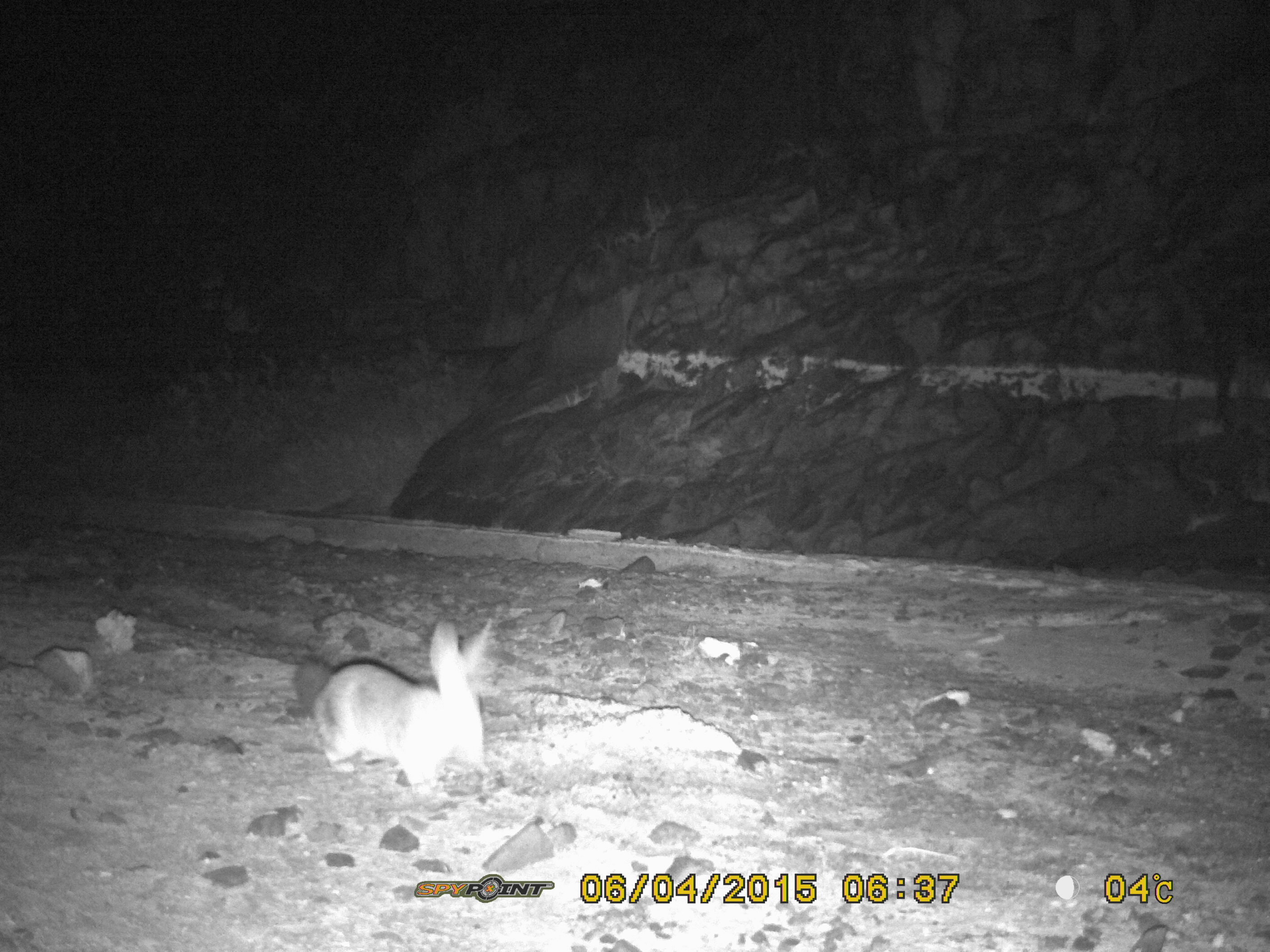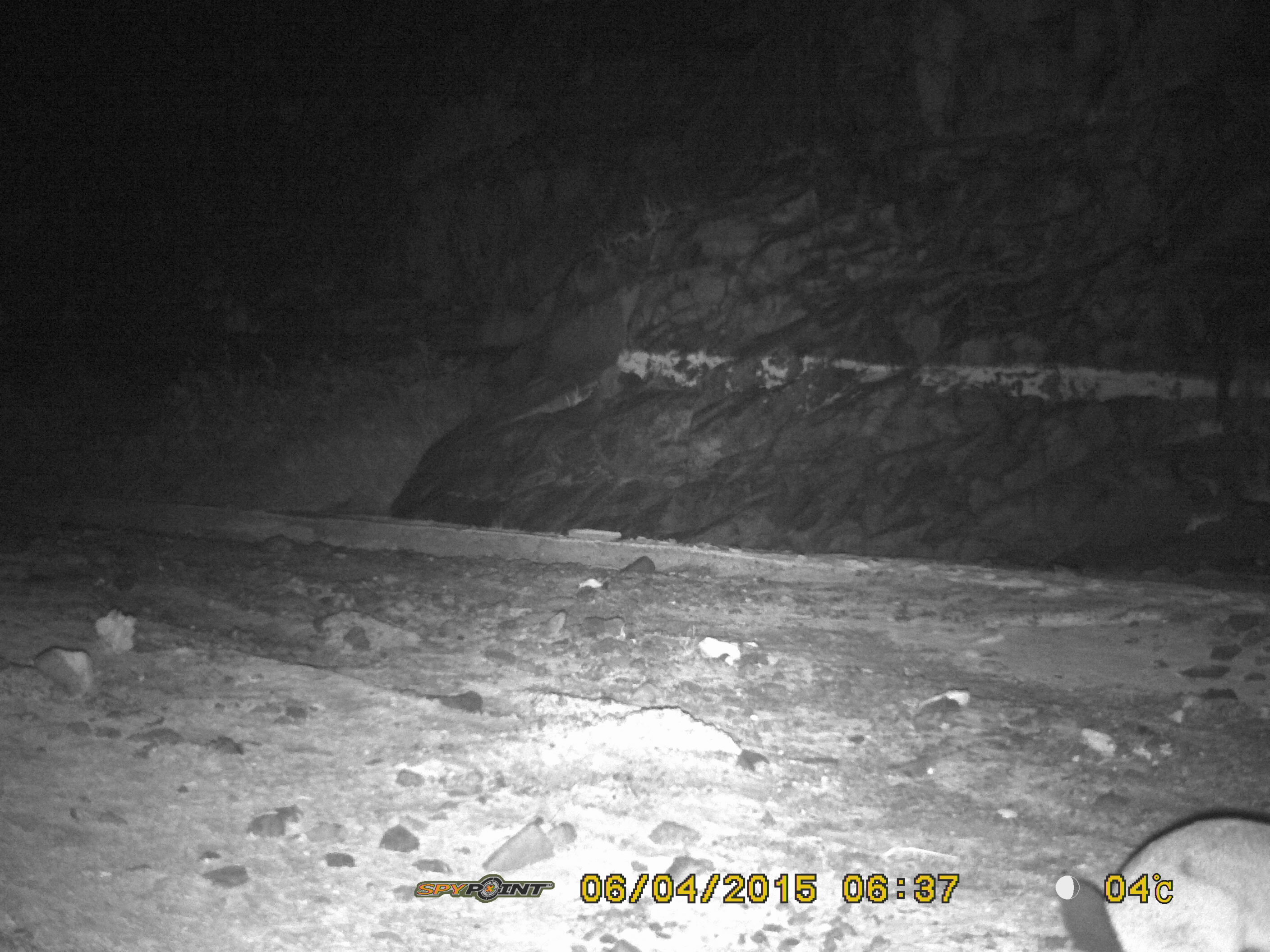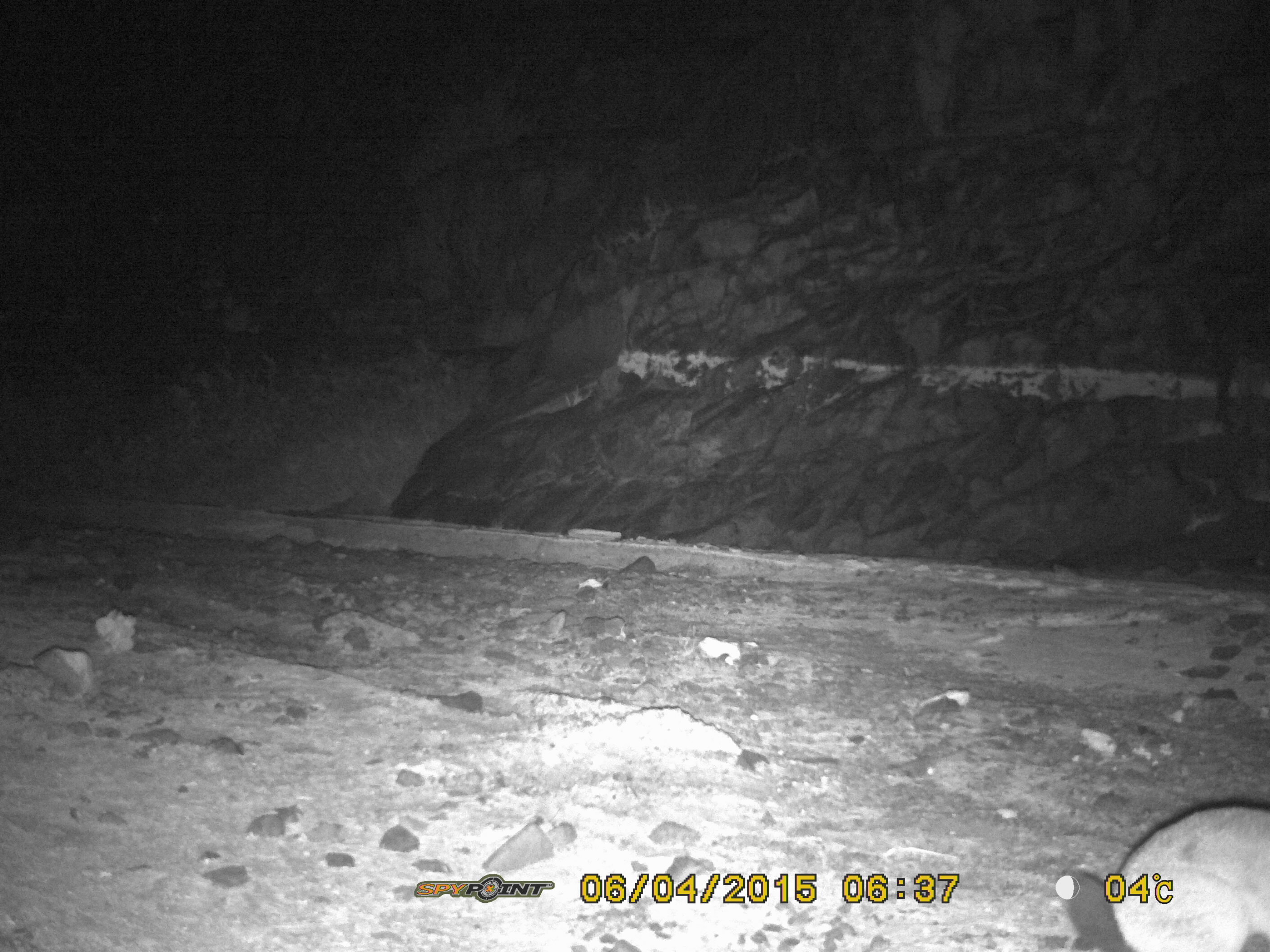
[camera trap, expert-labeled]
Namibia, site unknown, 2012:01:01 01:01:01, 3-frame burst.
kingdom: Animalia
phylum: Chordata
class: Mammalia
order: Lagomorpha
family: Leporidae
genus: Pronolagus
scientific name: Pronolagus randensis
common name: jameson's red rockhare